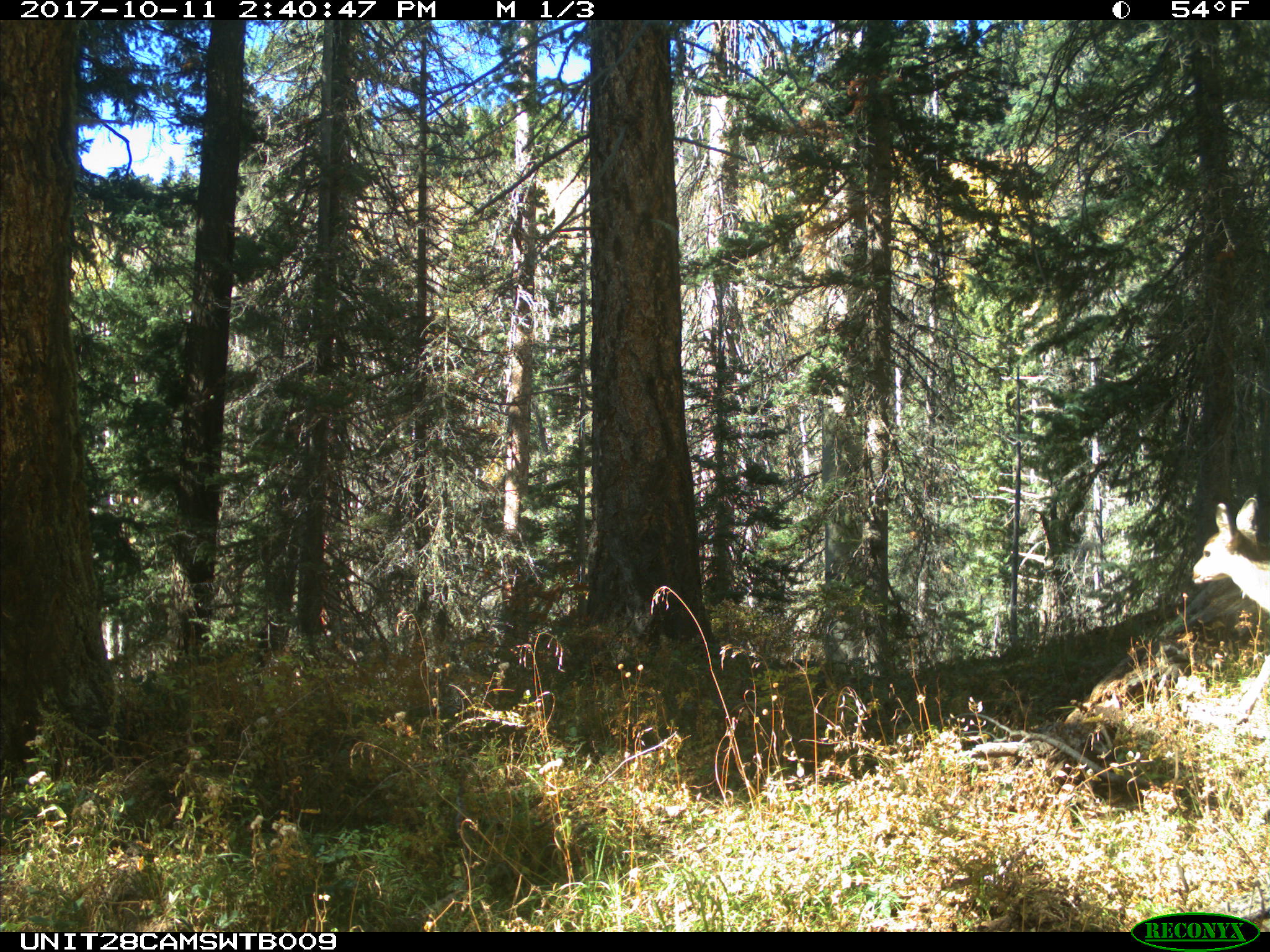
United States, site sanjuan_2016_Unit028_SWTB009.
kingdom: Animalia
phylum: Chordata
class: Mammalia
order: Artiodactyla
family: Cervidae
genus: Odocoileus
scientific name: Odocoileus hemionus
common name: mule deer